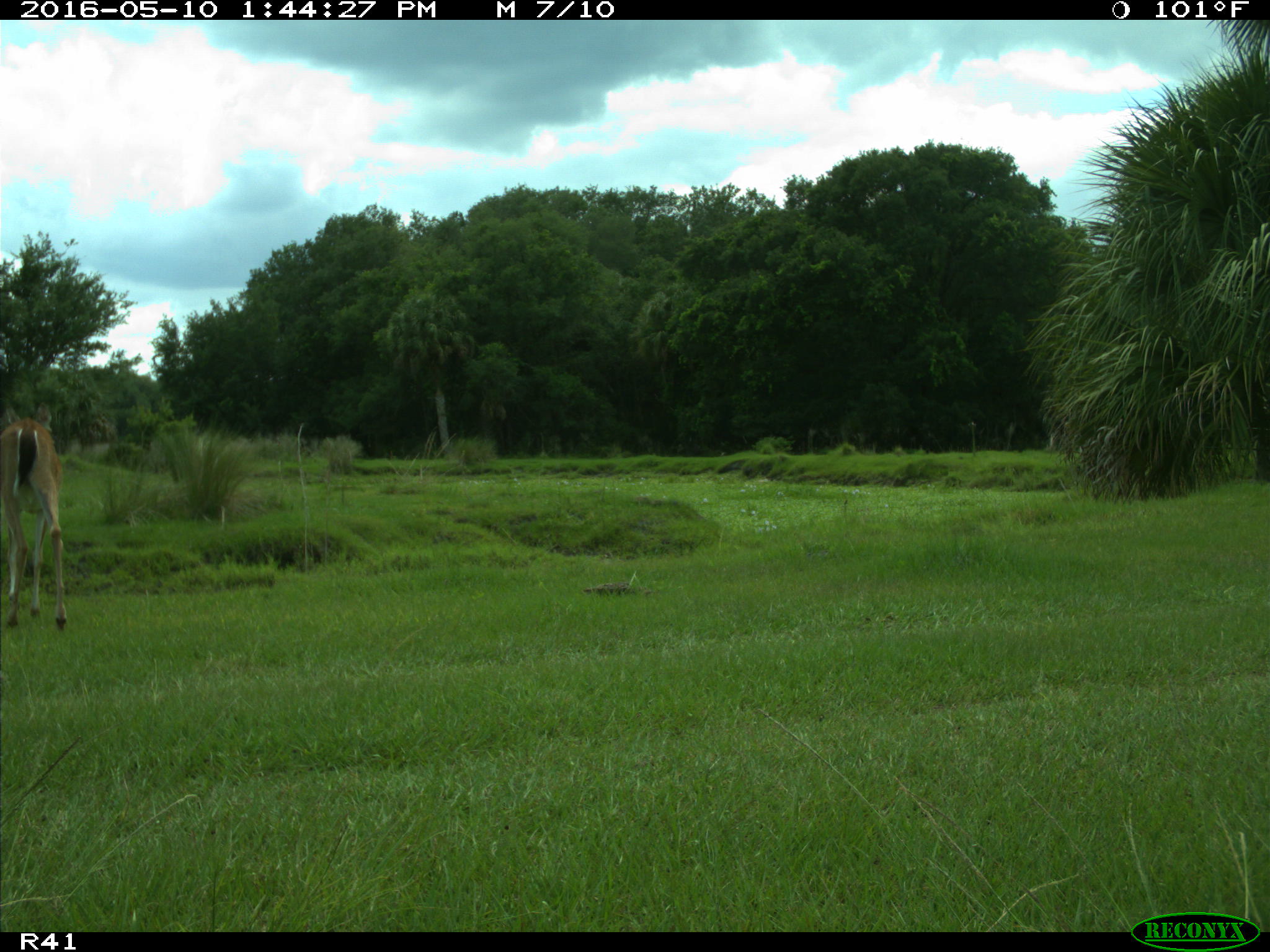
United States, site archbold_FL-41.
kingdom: Animalia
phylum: Chordata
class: Mammalia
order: Artiodactyla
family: Cervidae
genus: Odocoileus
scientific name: Odocoileus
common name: deer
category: unidentified deer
Unidentified deer (deer) (Odocoileus).